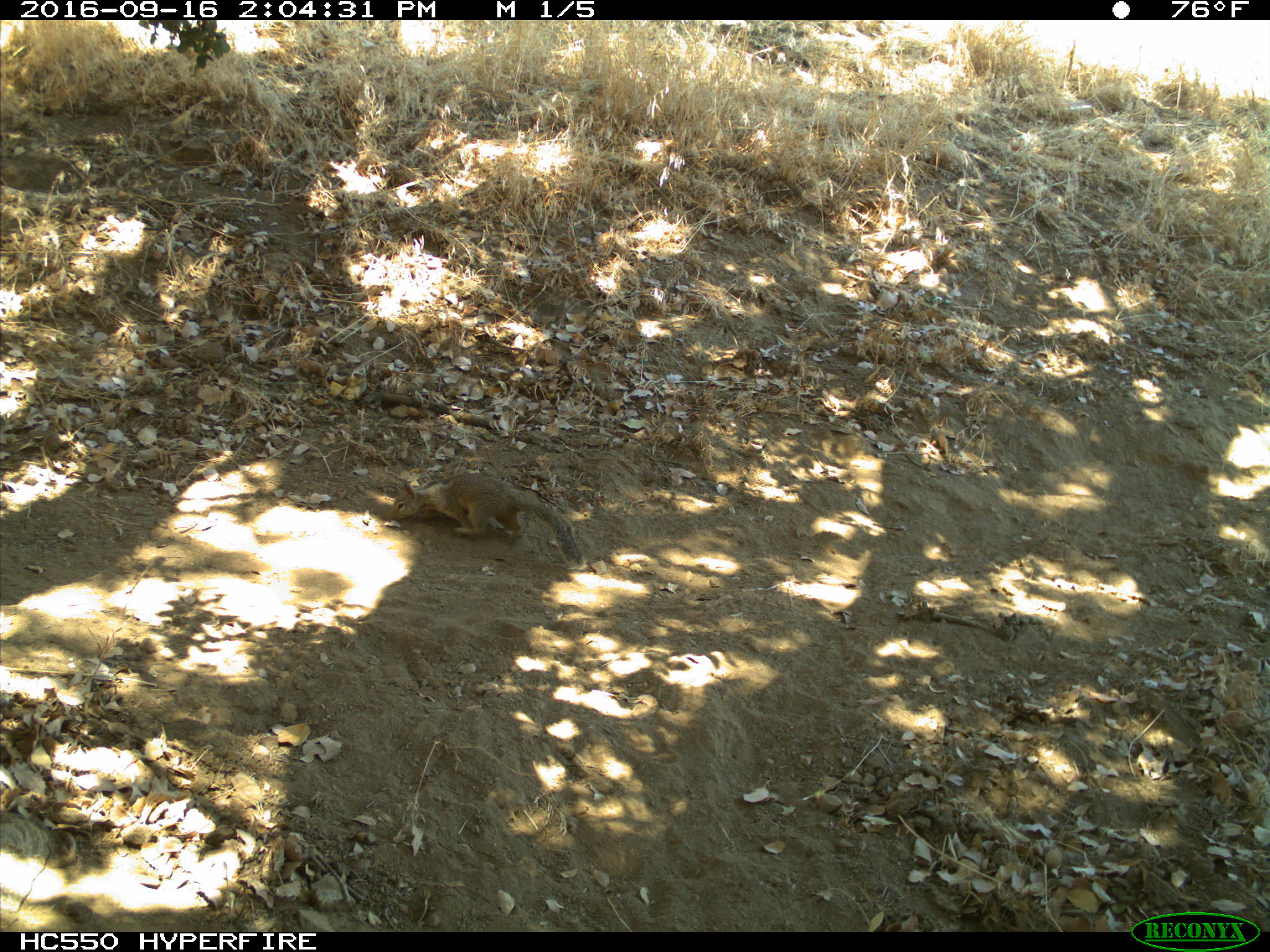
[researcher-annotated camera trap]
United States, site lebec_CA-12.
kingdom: Animalia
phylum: Chordata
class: Mammalia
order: Rodentia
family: Sciuridae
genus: Otospermophilus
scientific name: Otospermophilus beecheyi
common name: california ground squirrel